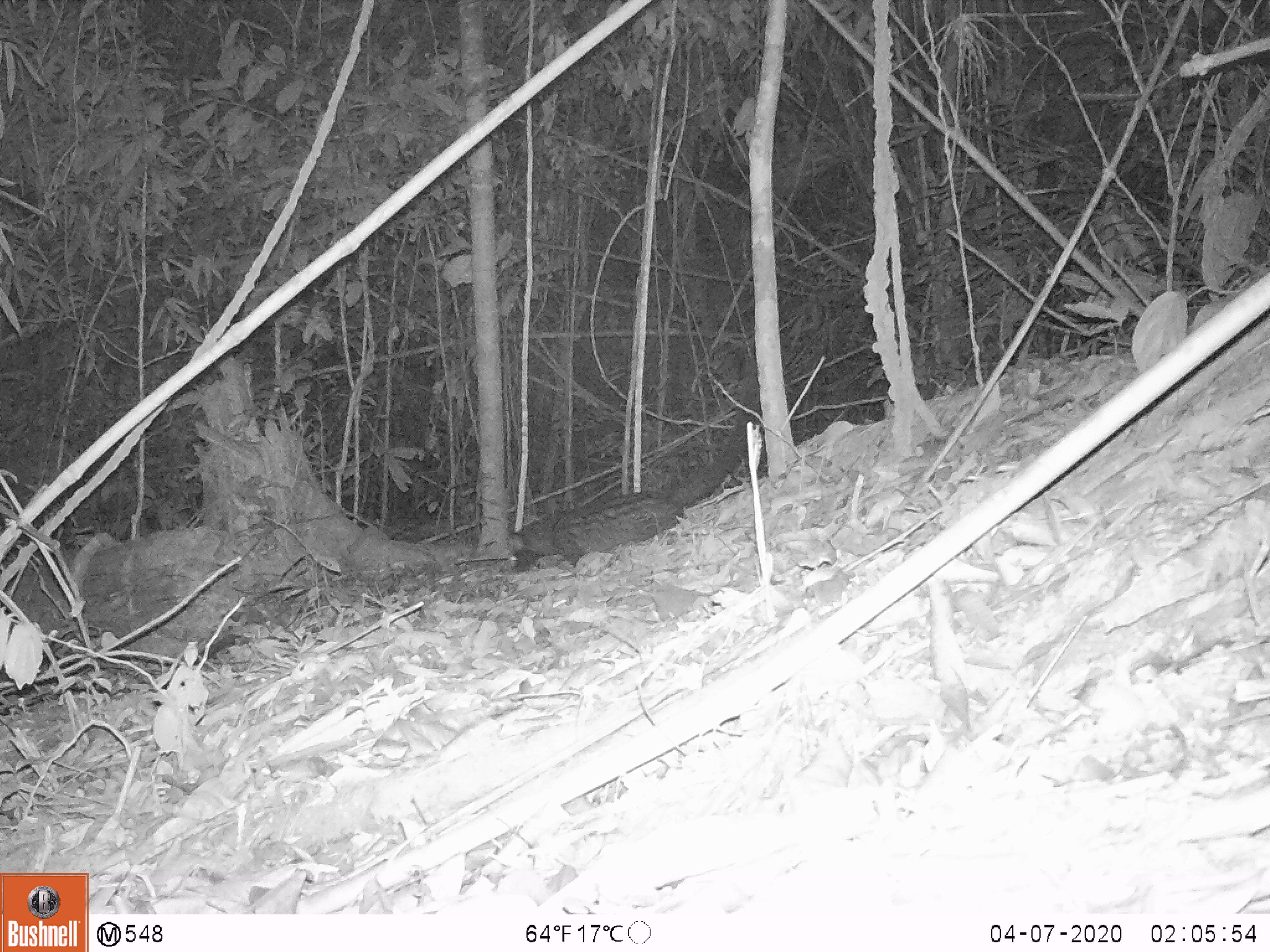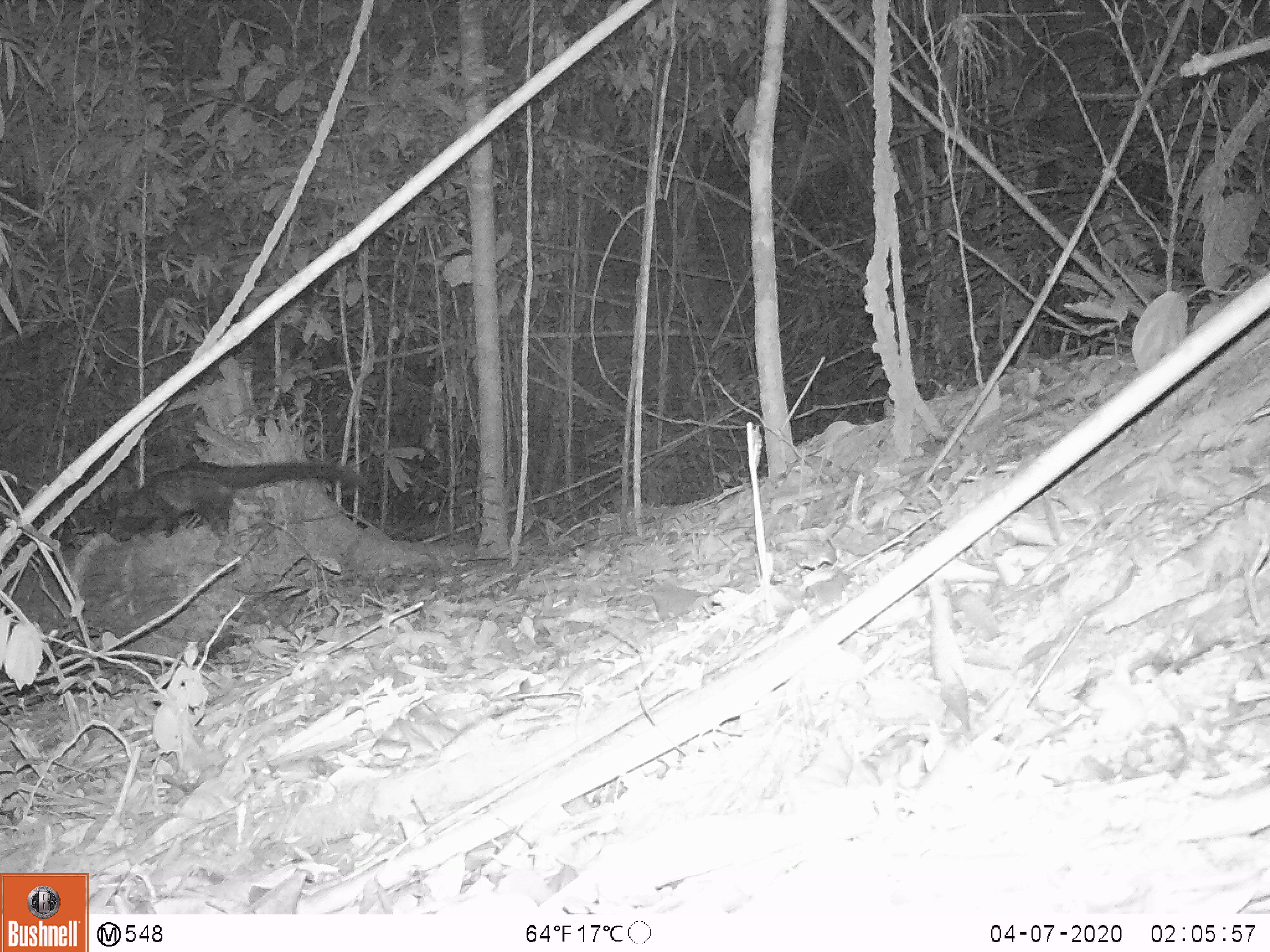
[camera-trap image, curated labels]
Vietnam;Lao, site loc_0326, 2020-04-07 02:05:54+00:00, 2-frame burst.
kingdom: Animalia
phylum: Chordata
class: Mammalia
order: Carnivora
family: Viverridae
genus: Paradoxurus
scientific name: Paradoxurus hermaphroditus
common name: common palm civet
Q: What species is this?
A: Common palm civet (Paradoxurus hermaphroditus).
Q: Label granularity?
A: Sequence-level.